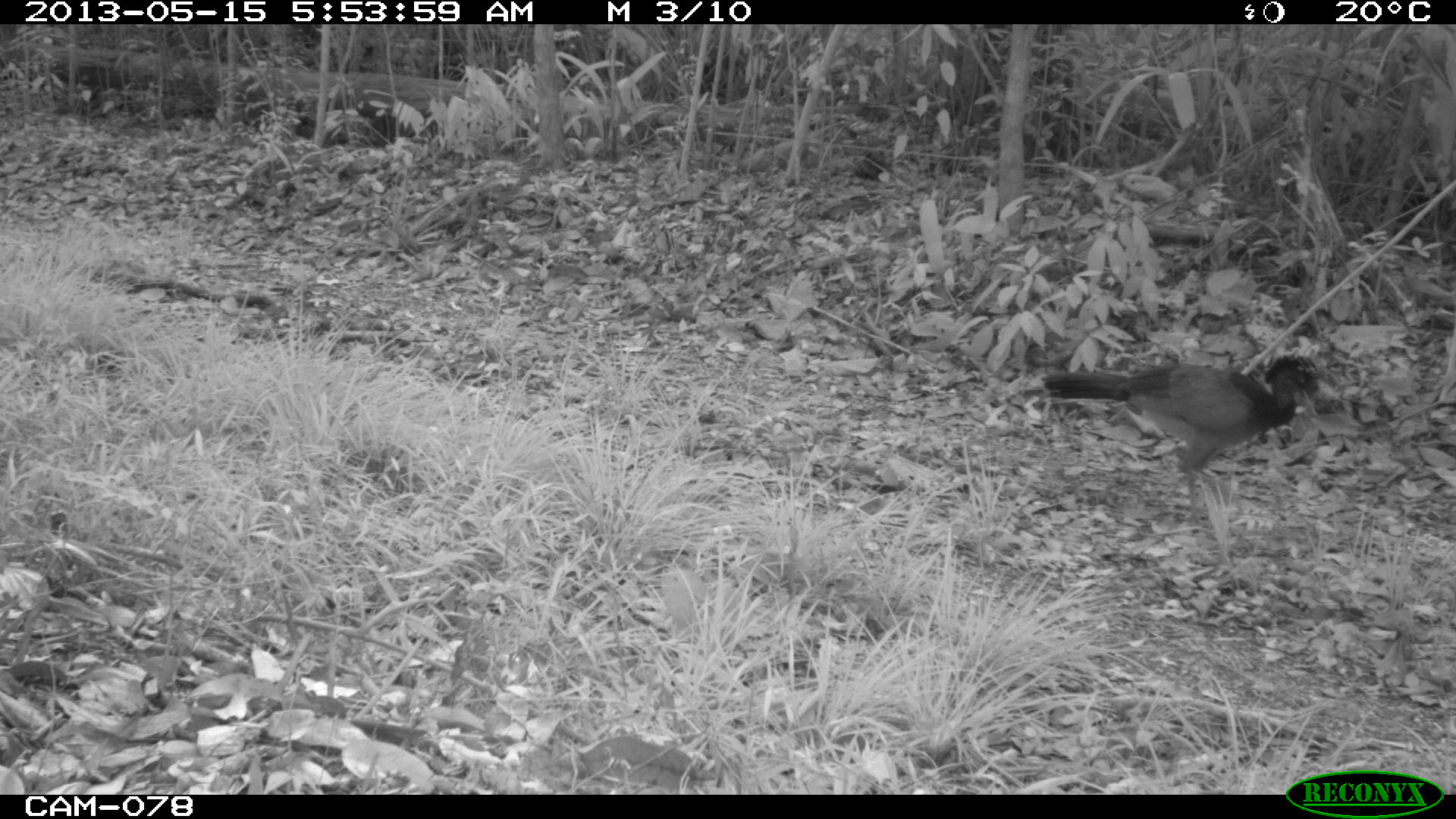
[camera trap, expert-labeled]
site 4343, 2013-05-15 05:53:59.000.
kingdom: Animalia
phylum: Chordata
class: Aves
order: Galliformes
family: Cracidae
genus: Crax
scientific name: Crax rubra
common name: great curassow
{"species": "Crax rubra (great curassow)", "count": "3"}